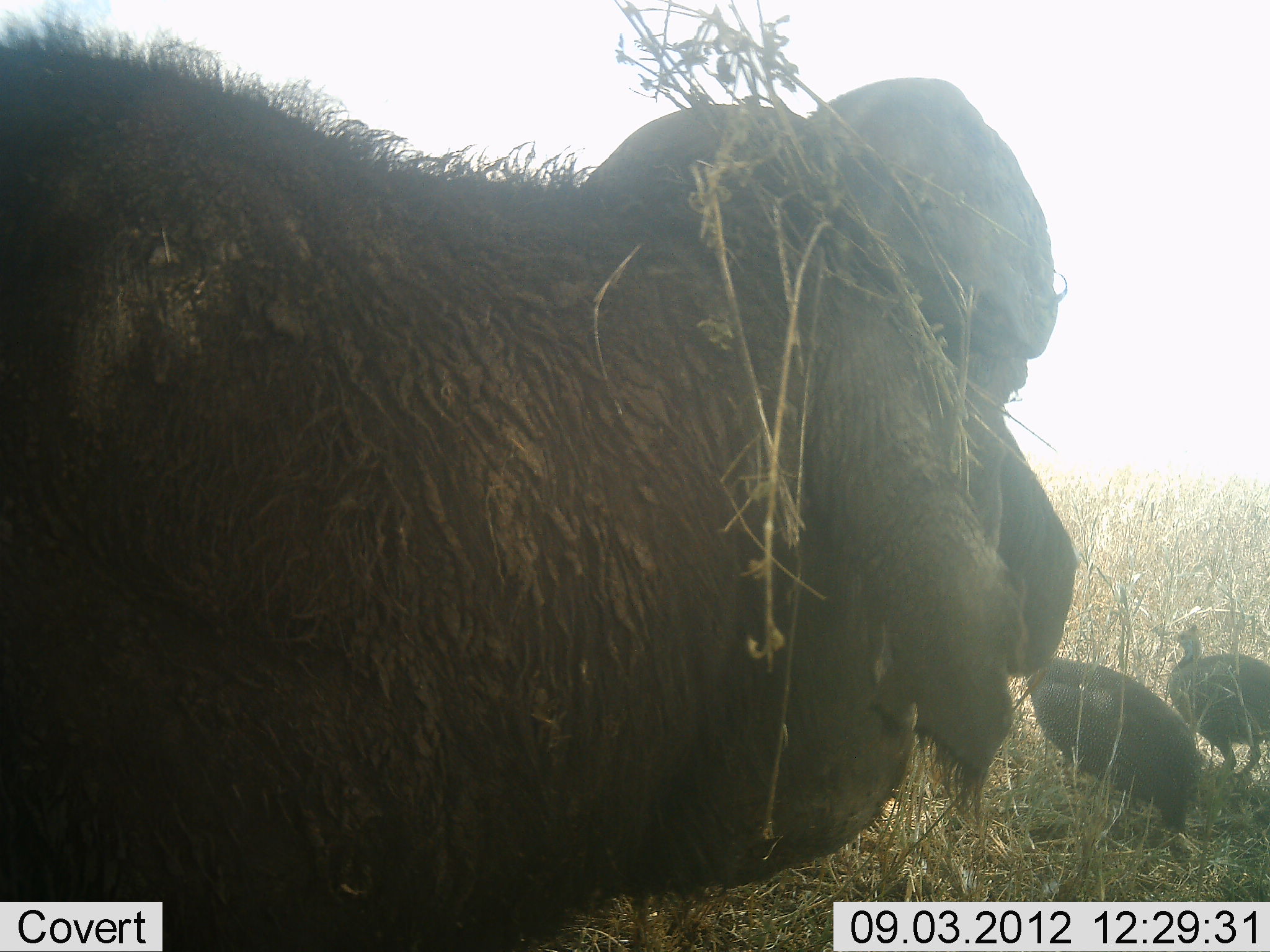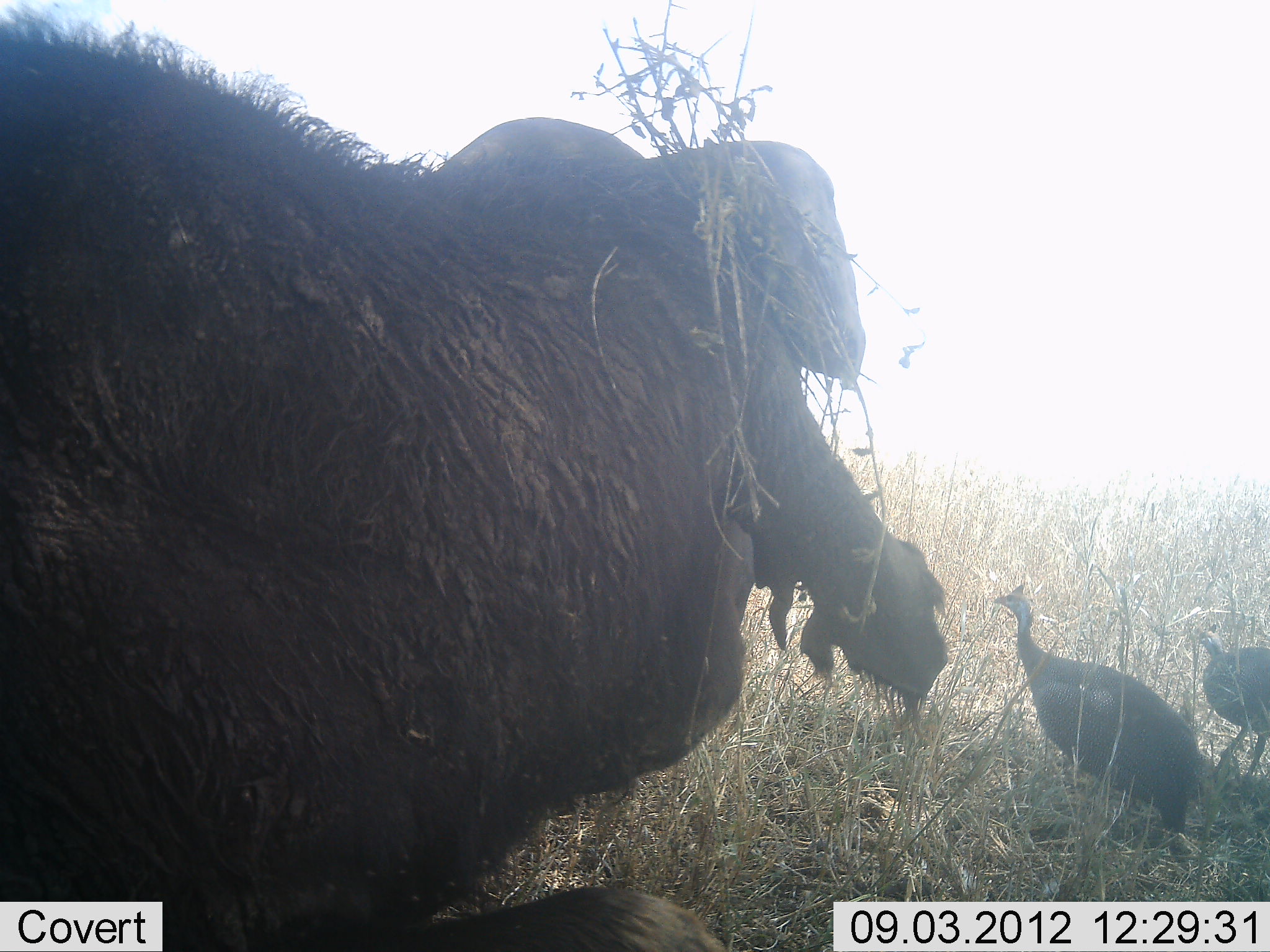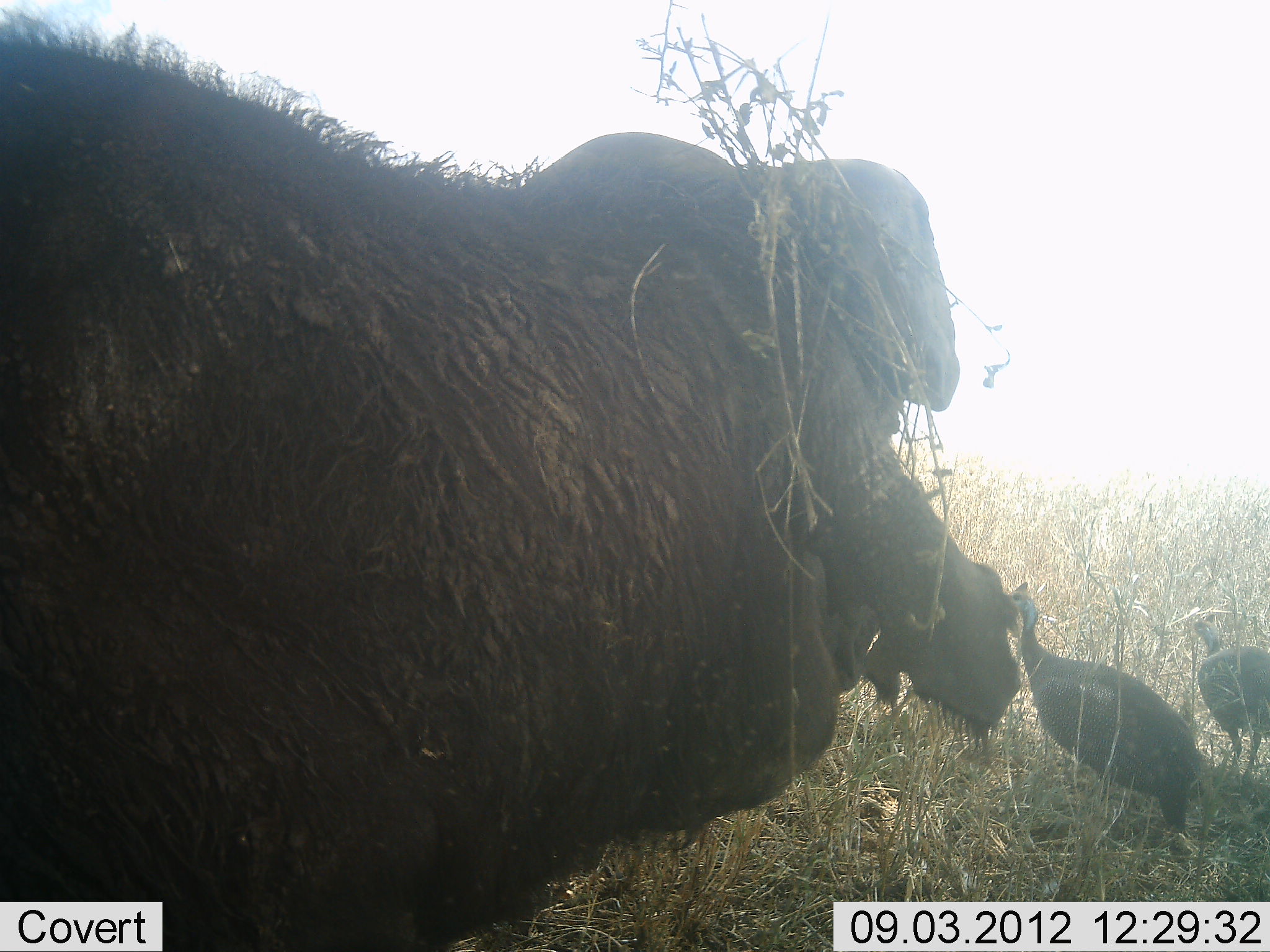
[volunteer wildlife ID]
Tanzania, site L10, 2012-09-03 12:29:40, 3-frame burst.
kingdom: Animalia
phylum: Chordata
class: Mammalia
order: Artiodactyla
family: Bovidae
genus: Syncerus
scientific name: Syncerus caffer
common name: cape buffalo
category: buffalo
Buffalo (cape buffalo) (Syncerus caffer), count 1. Behavior (volunteer vote fractions): standing 82%, resting 9%, moving 9%, interacting 0%. Young present (vote fraction): 0%. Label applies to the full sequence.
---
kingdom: Animalia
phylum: Chordata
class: Aves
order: Galliformes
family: Numididae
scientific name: Numididae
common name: guinea fowl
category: guineafowl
Guineafowl (guinea fowl) (Numididae), count 2. Behavior (volunteer vote fractions): standing 100%, resting 0%, moving 0%, interacting 0%. Young present (vote fraction): 0%. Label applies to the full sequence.